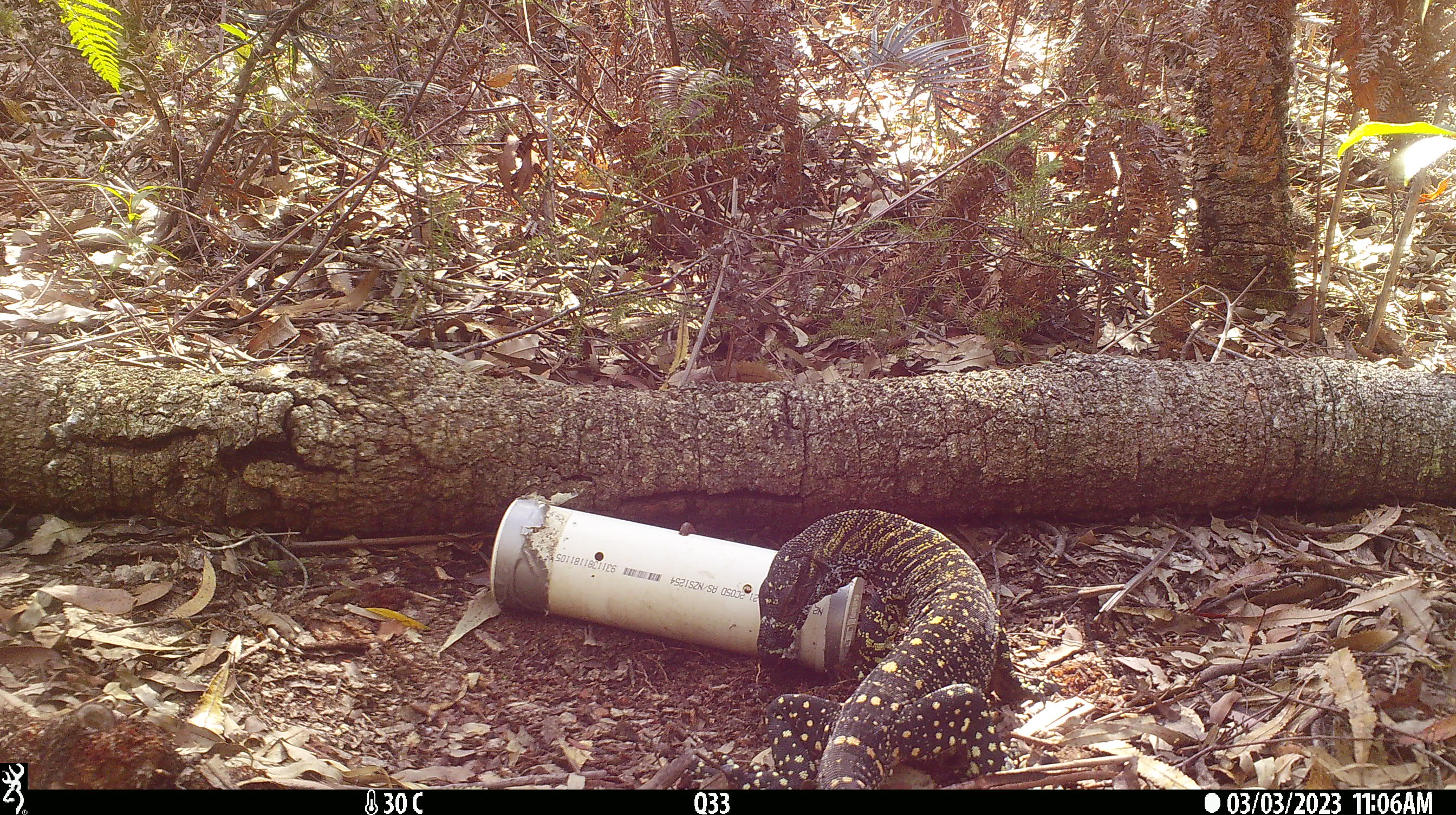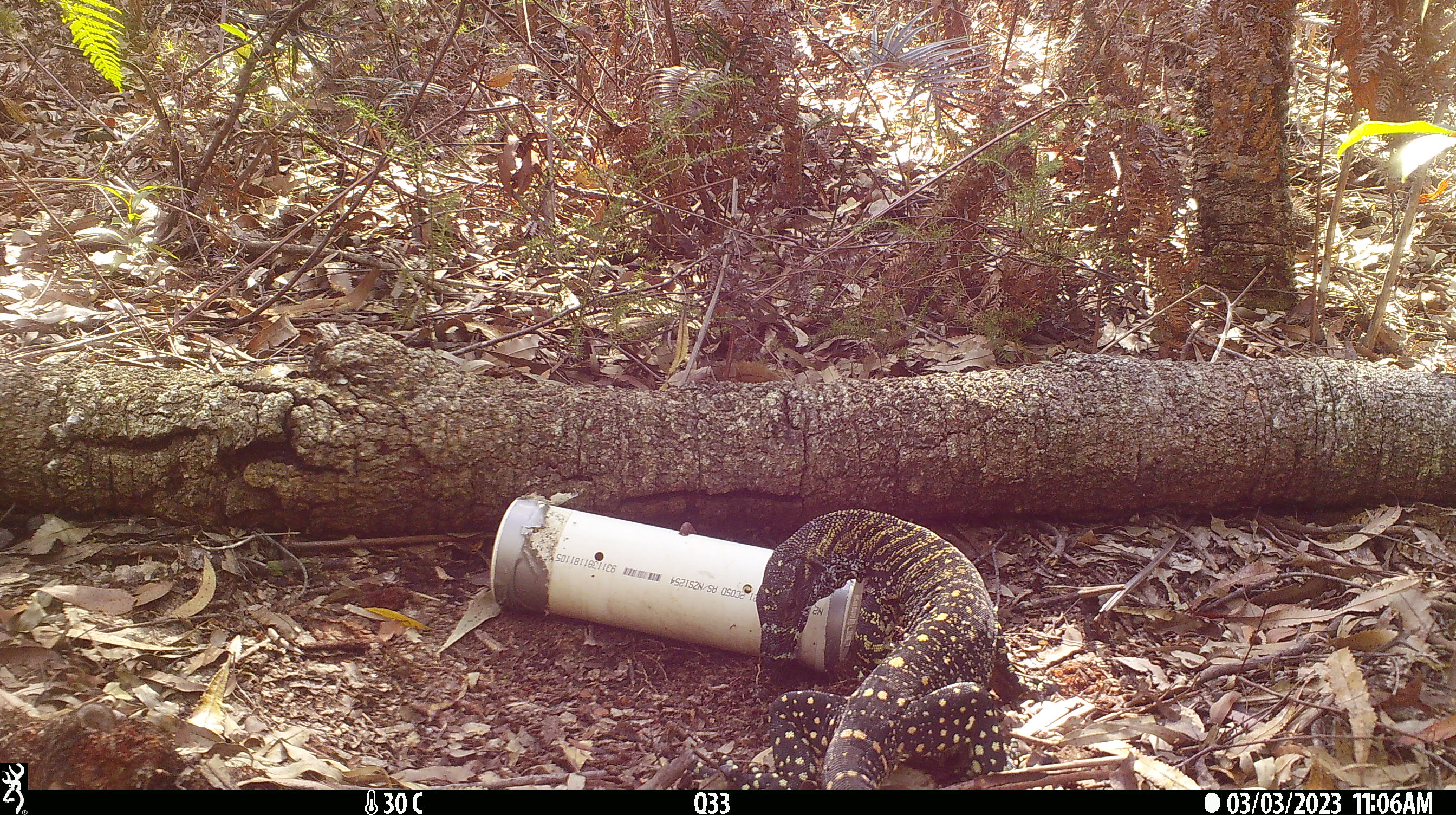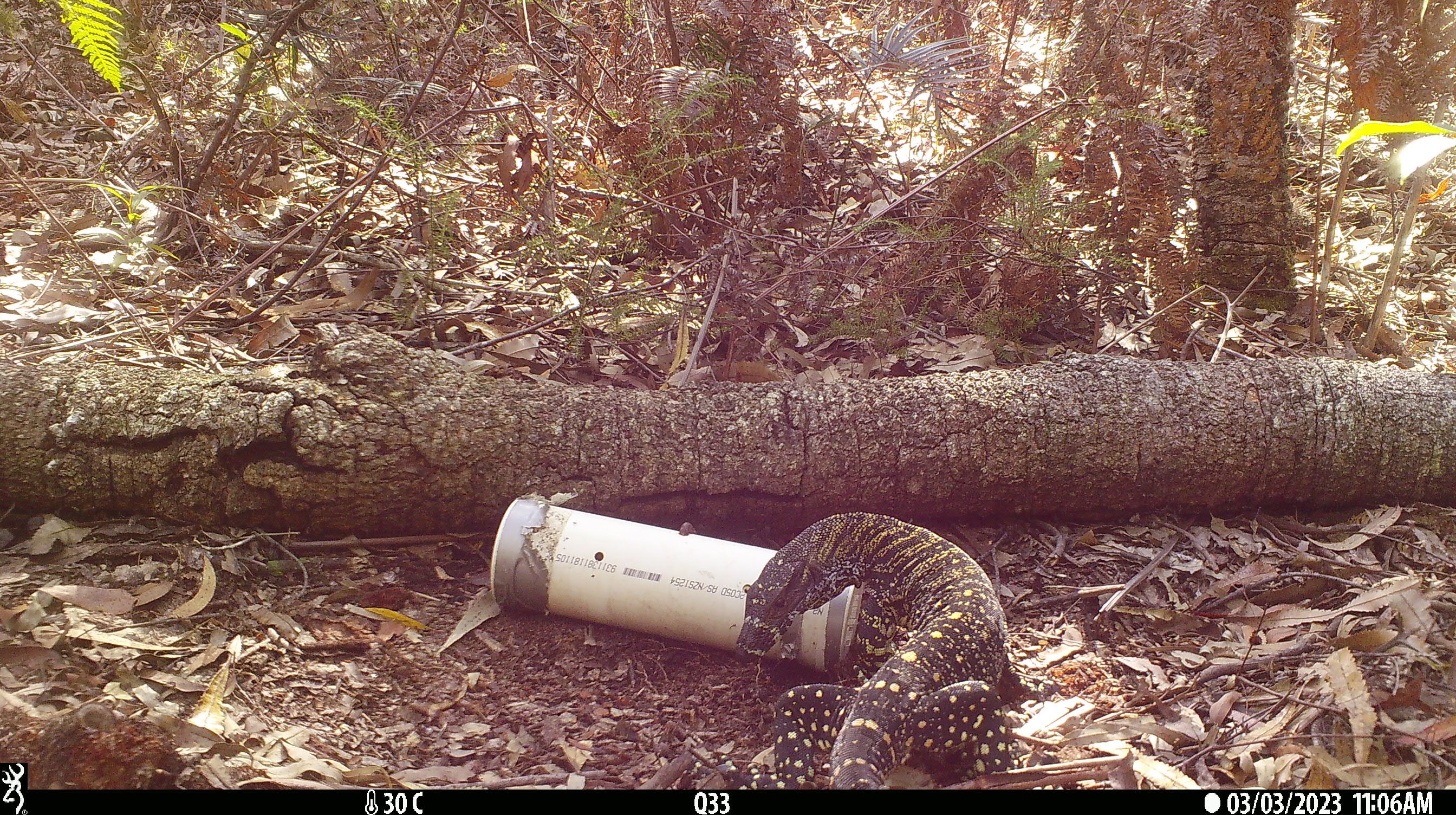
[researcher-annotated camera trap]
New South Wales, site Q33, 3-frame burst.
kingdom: Animalia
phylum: Chordata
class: Reptilia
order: Squamata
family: Varanidae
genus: Varanus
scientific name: Varanus varius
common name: lace monitor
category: goanna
Goanna (lace monitor) (Varanus varius).